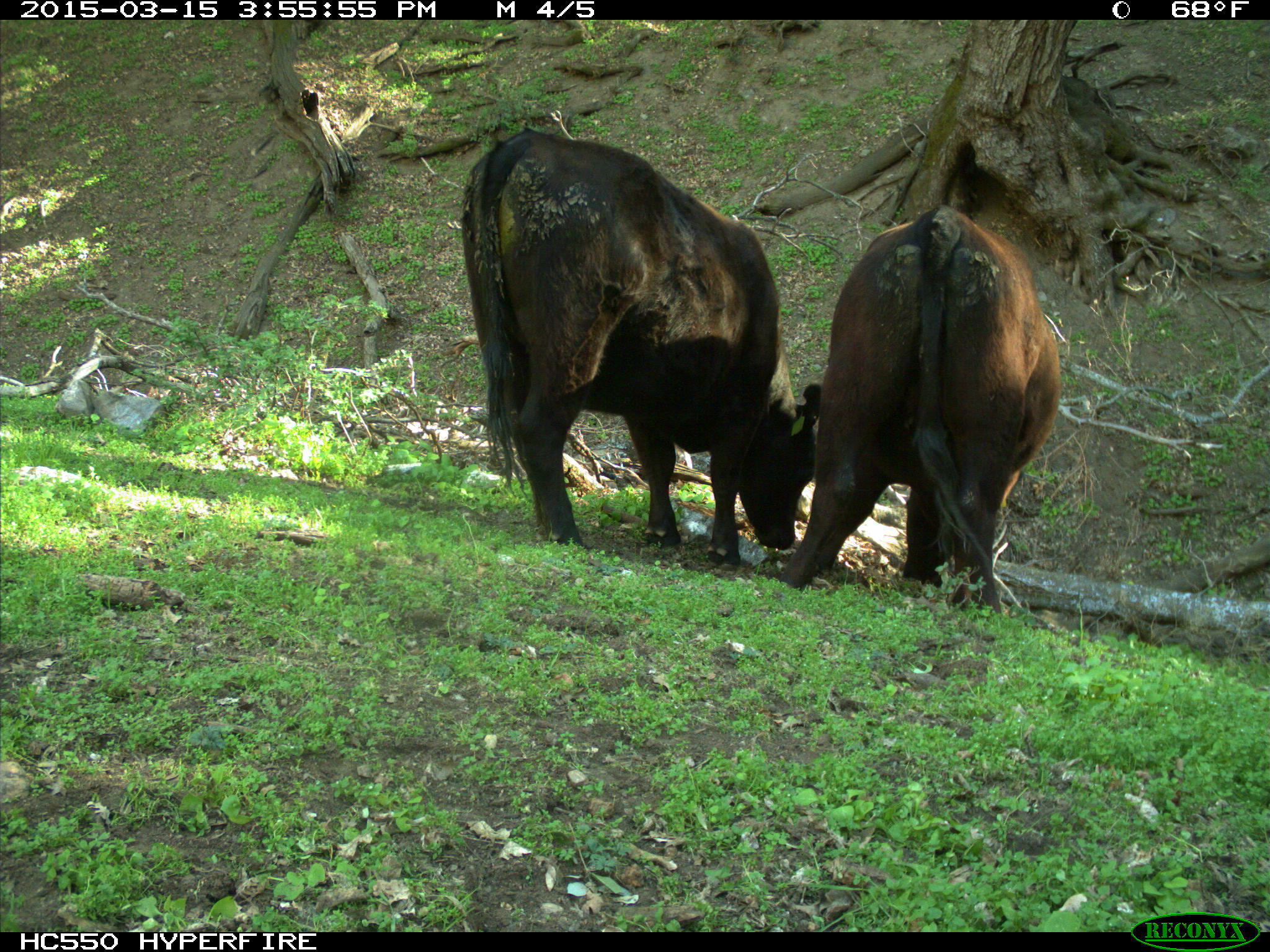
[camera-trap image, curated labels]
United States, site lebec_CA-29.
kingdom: Animalia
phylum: Chordata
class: Mammalia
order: Artiodactyla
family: Bovidae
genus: Bos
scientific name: Bos taurus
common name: domestic cow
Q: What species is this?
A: Bos taurus (domestic cow).